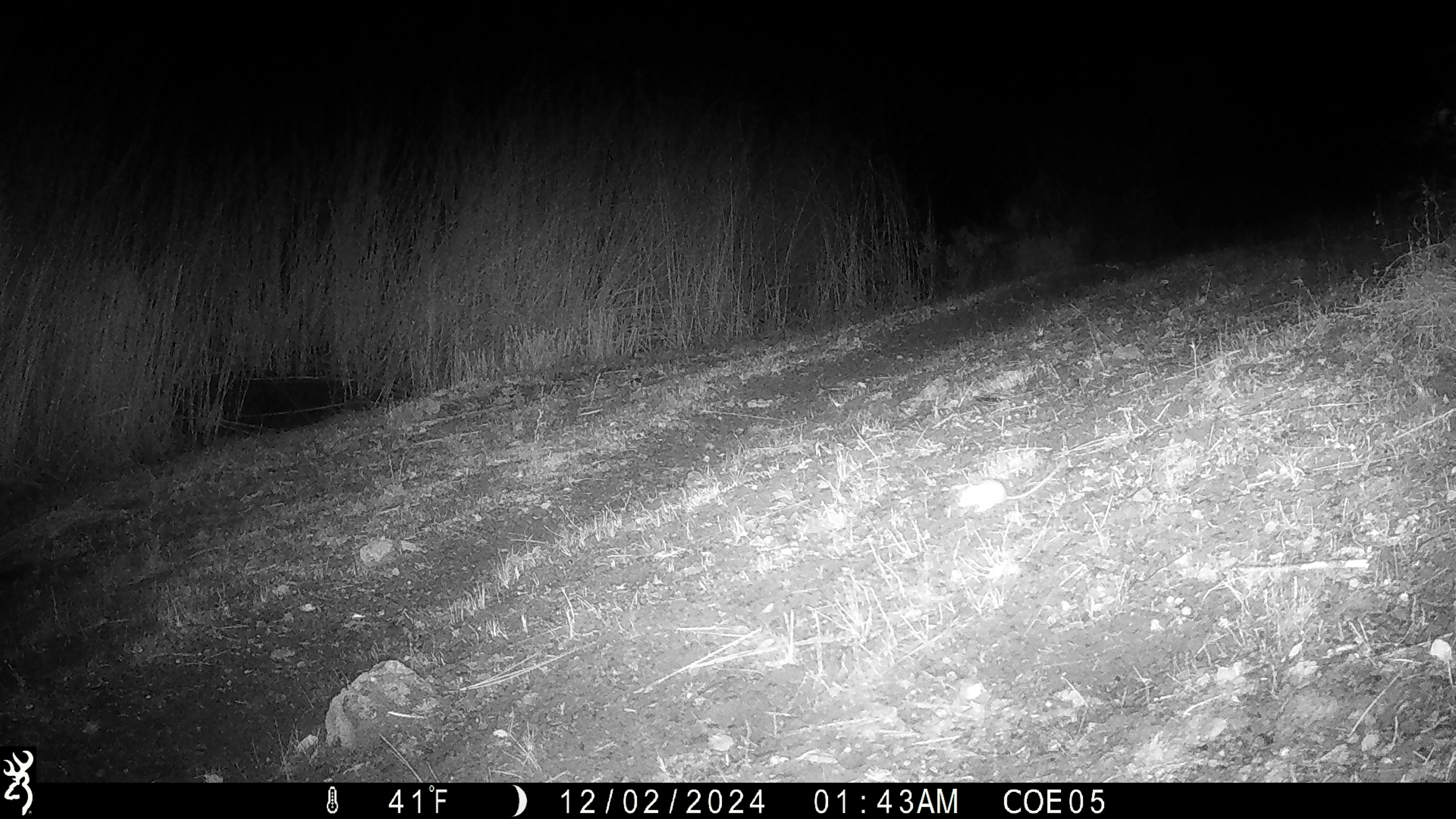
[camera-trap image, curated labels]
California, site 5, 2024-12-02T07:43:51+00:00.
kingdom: Animalia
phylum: Chordata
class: Mammalia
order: Rodentia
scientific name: Rodentia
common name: mouse or rat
Mouse or rat (Rodentia).